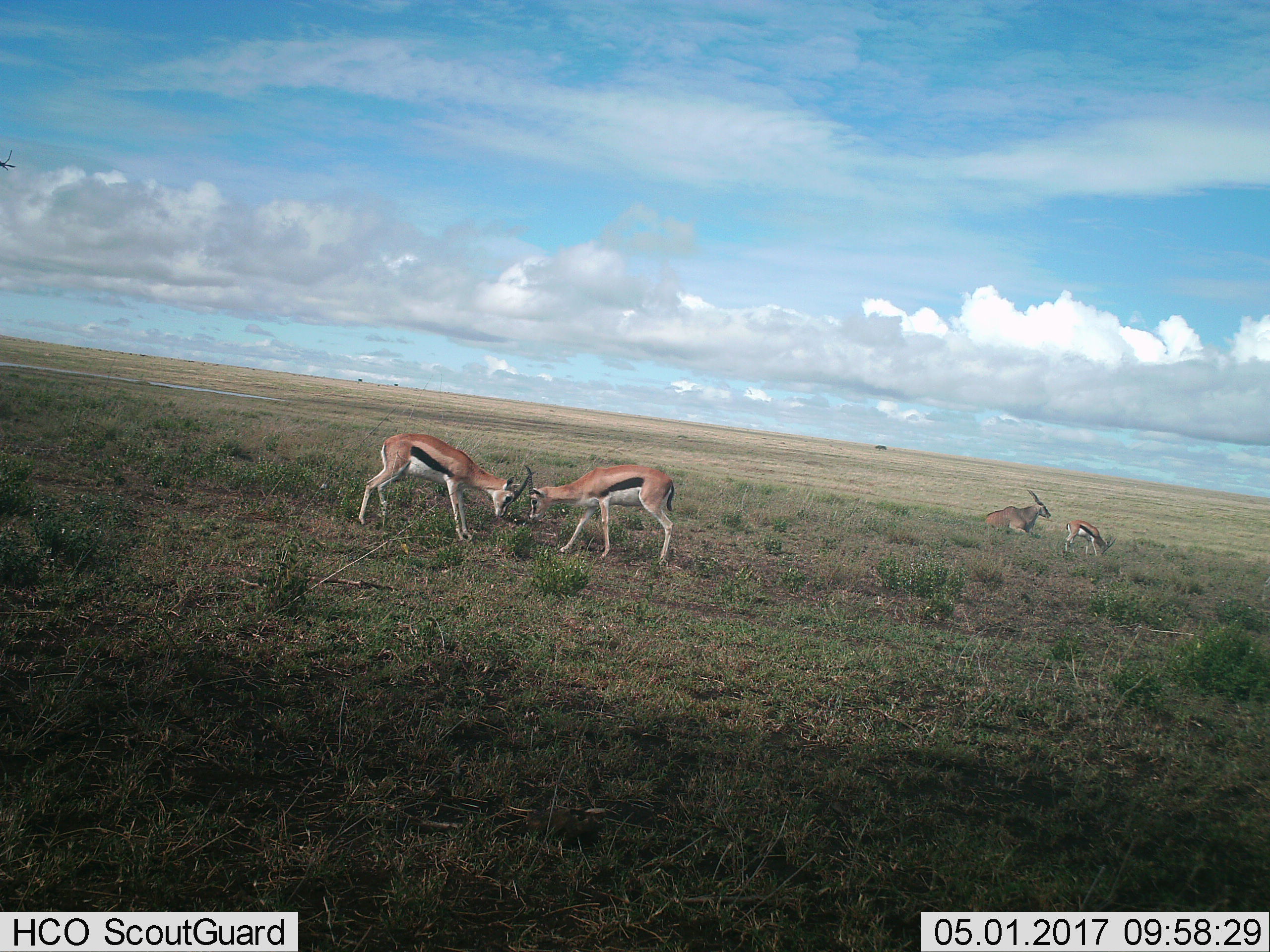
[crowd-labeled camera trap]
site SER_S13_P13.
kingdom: Animalia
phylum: Chordata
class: Mammalia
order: Artiodactyla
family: Bovidae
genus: Eudorcas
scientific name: Eudorcas thomsonii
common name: thomson's gazelle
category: gazellethomsons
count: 3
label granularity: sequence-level